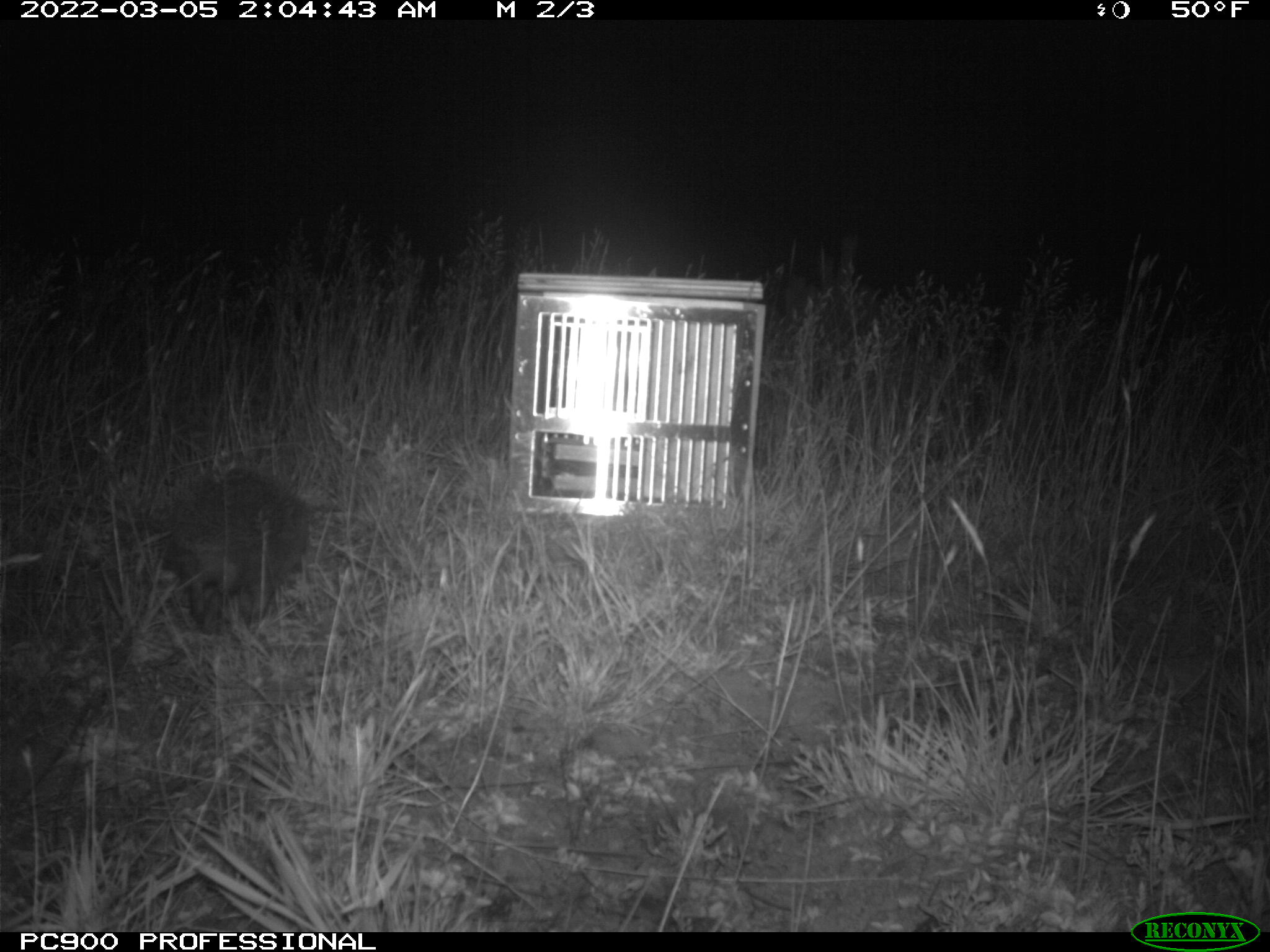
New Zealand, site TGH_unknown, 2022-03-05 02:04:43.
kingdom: Animalia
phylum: Chordata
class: Mammalia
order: Eulipotyphla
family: Erinaceidae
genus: Erinaceus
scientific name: Erinaceus europaeus europaeus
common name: european hedgehog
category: hedgehog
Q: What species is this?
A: Hedgehog (european hedgehog) (Erinaceus europaeus europaeus).